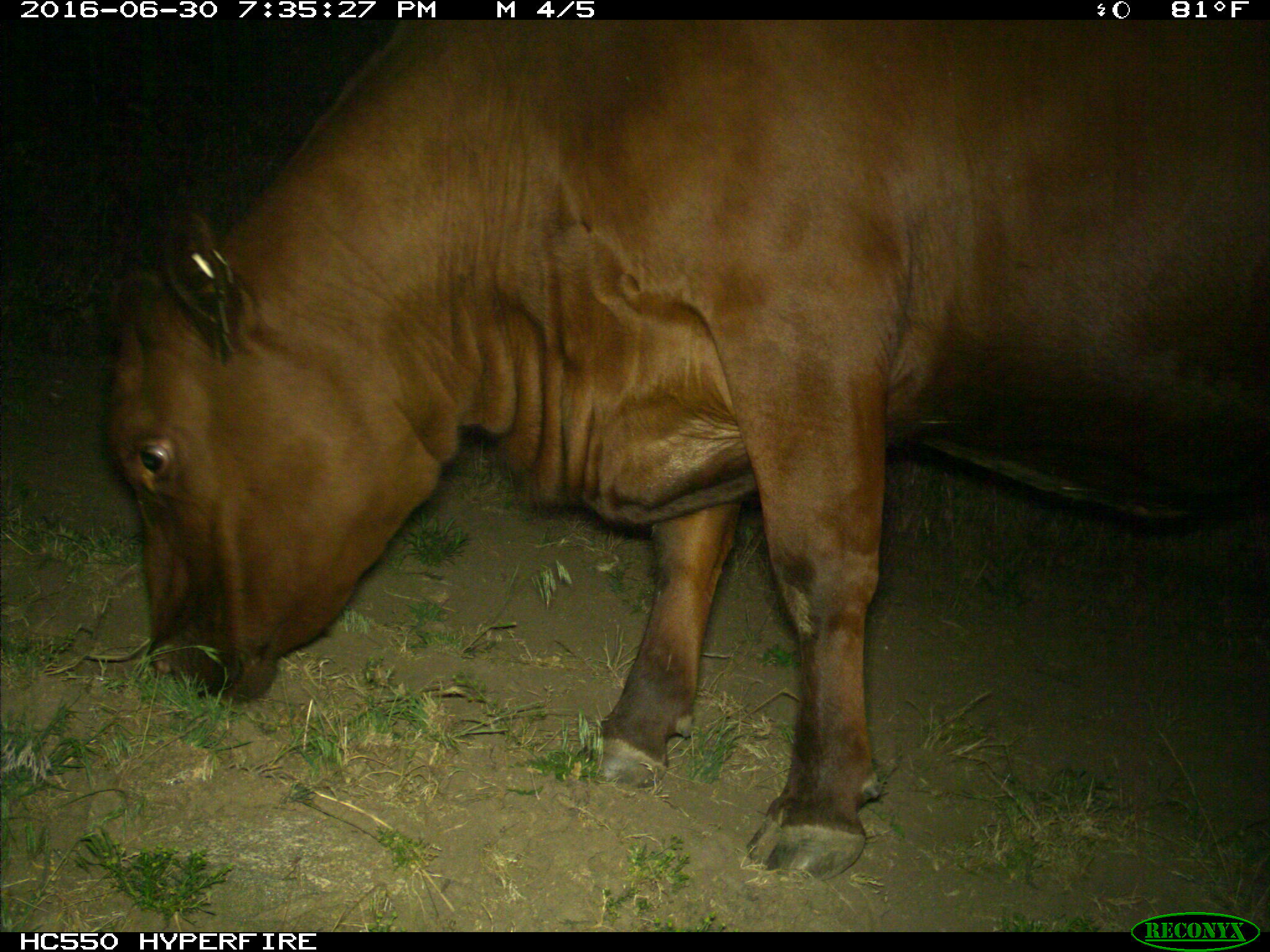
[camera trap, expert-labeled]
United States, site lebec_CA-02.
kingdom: Animalia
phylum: Chordata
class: Mammalia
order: Artiodactyla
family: Bovidae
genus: Bos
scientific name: Bos taurus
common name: domestic cow